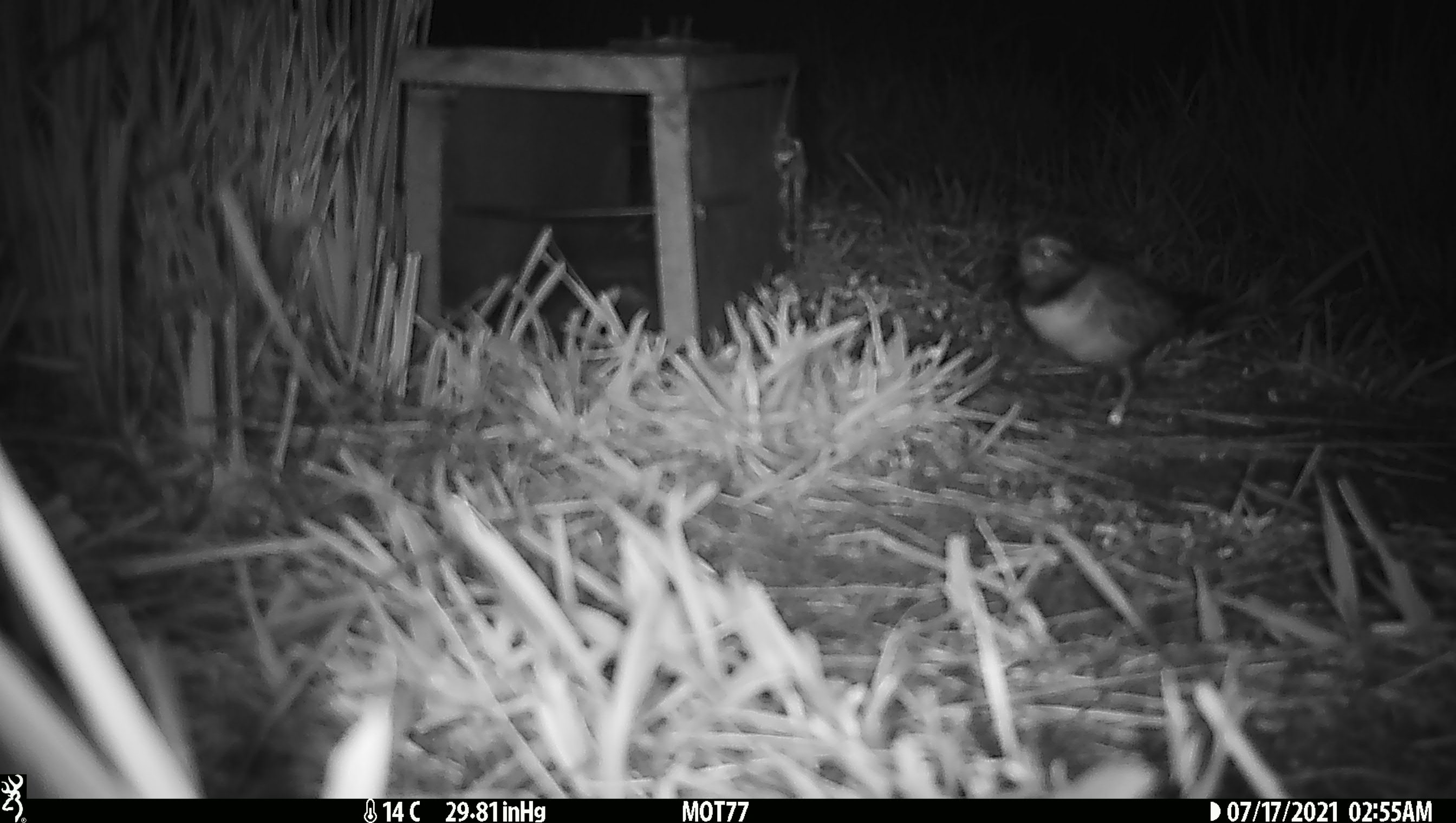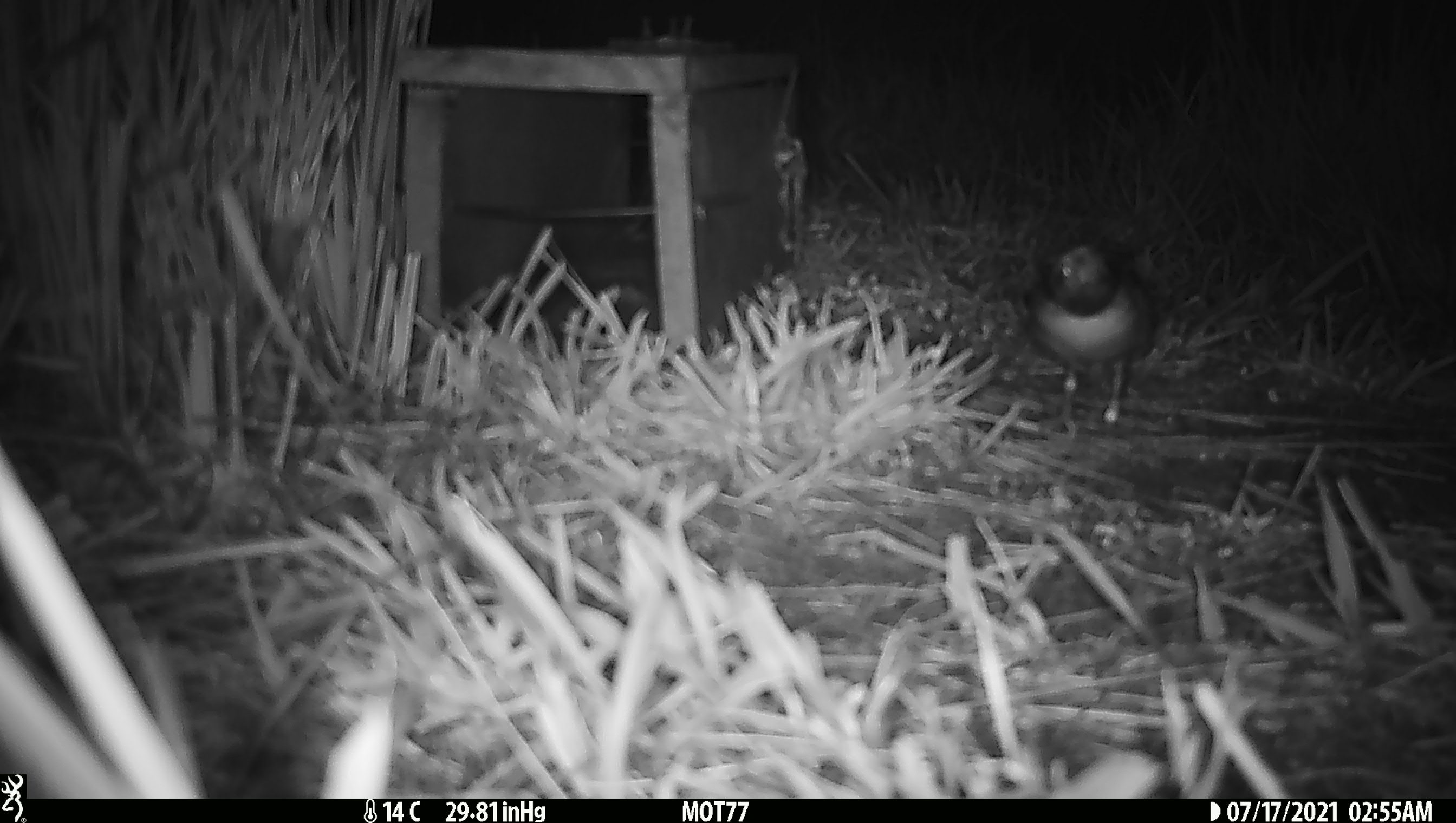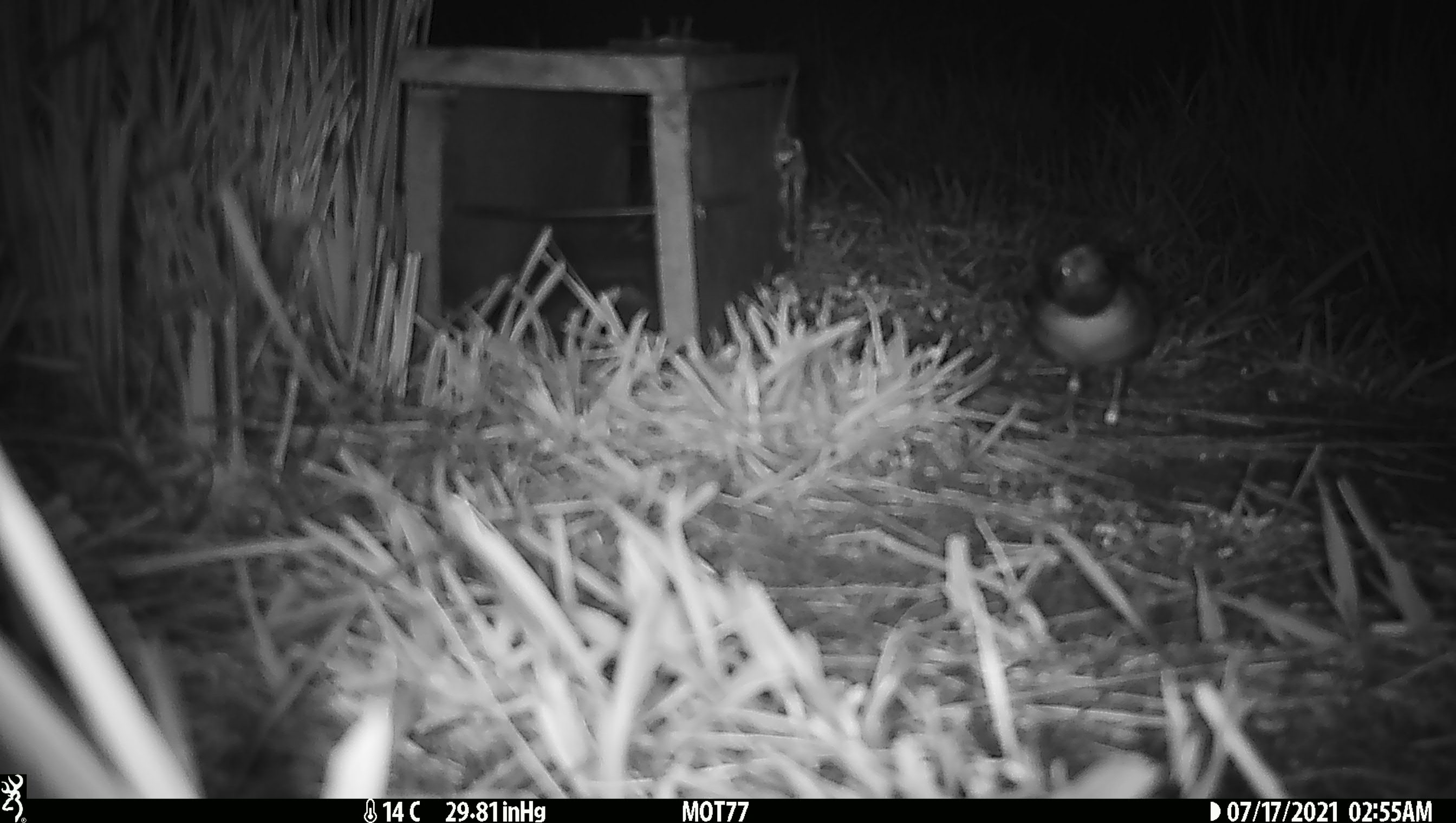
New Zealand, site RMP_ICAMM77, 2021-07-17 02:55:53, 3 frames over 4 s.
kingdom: Animalia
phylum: Chordata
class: Aves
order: Charadriiformes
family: Charadriidae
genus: Thinornis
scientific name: Thinornis novaeseelandiae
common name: shore plover